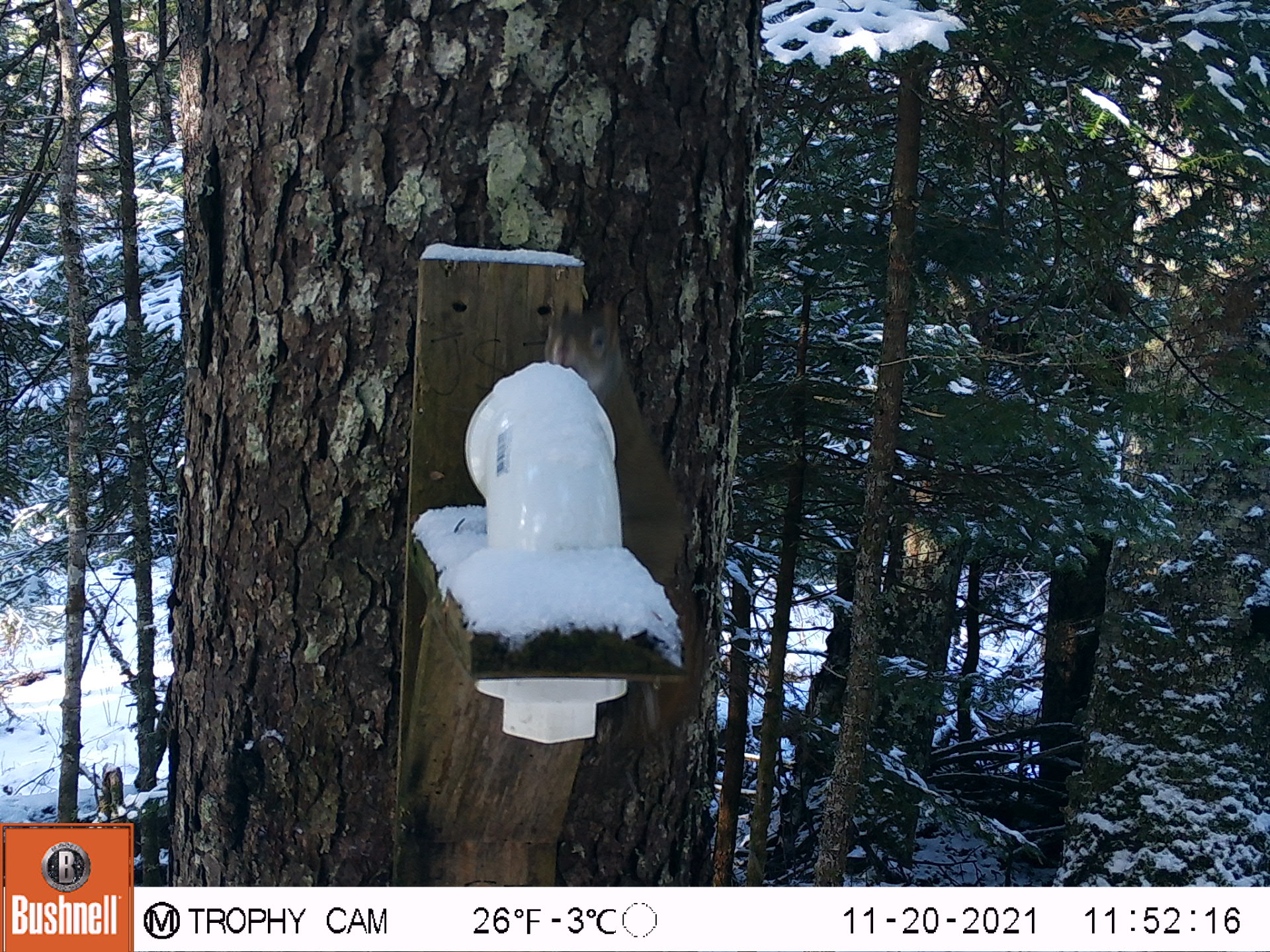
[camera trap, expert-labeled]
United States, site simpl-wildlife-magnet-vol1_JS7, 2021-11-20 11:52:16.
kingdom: Animalia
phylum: Chordata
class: Mammalia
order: Rodentia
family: Sciuridae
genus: Tamiasciurus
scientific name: Tamiasciurus hudsonicus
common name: red squirrel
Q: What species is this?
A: Red squirrel (Tamiasciurus hudsonicus).